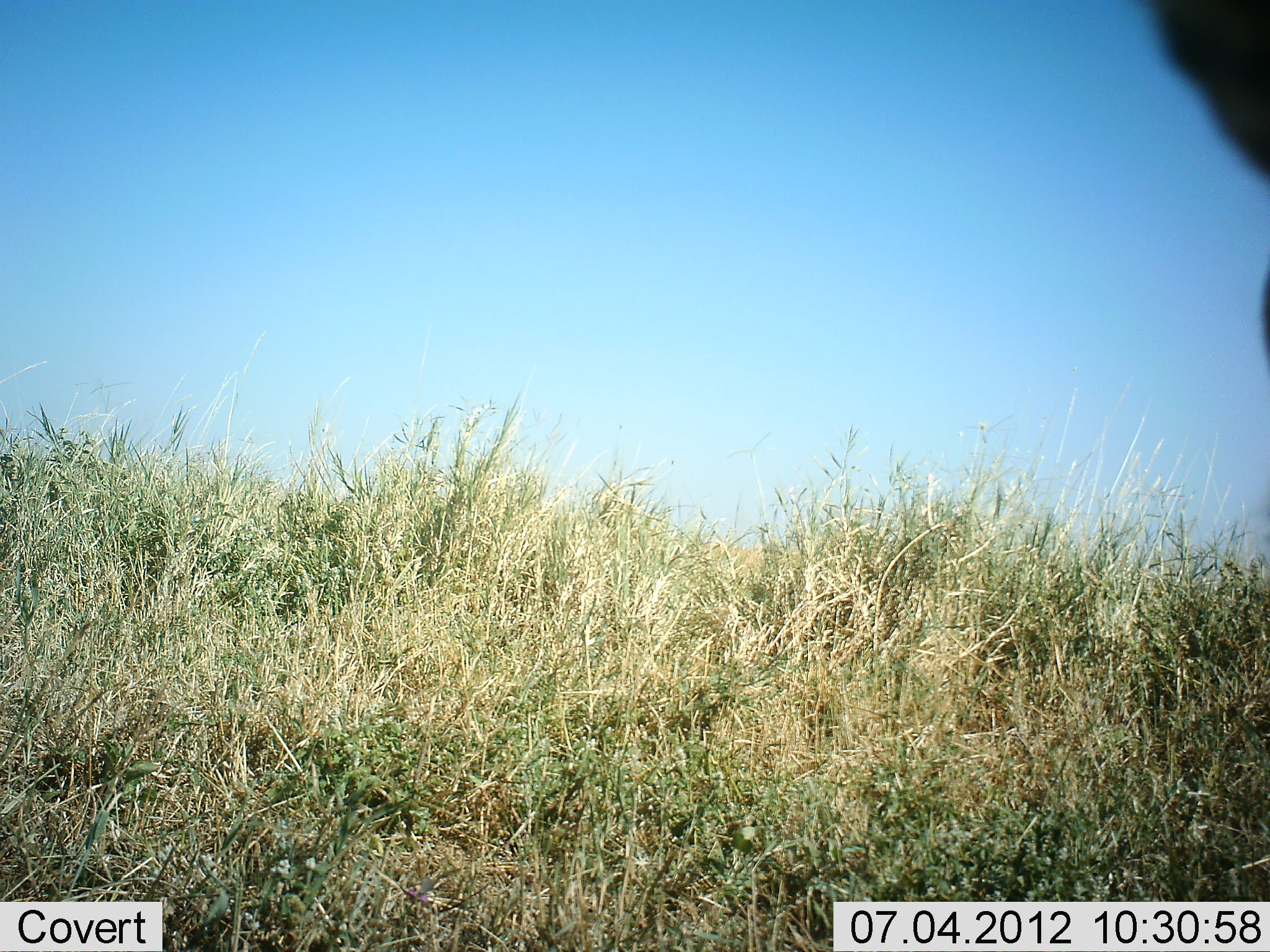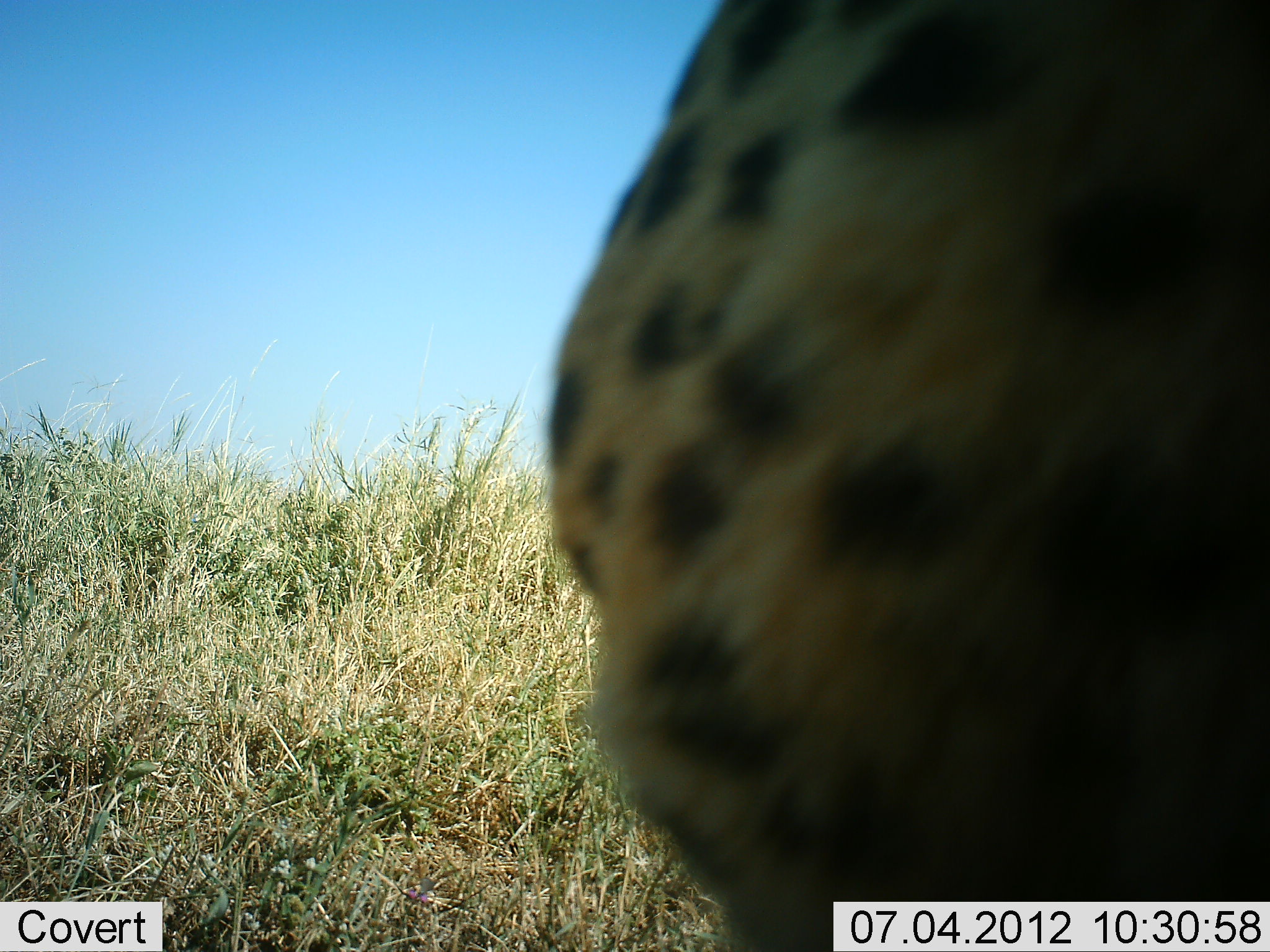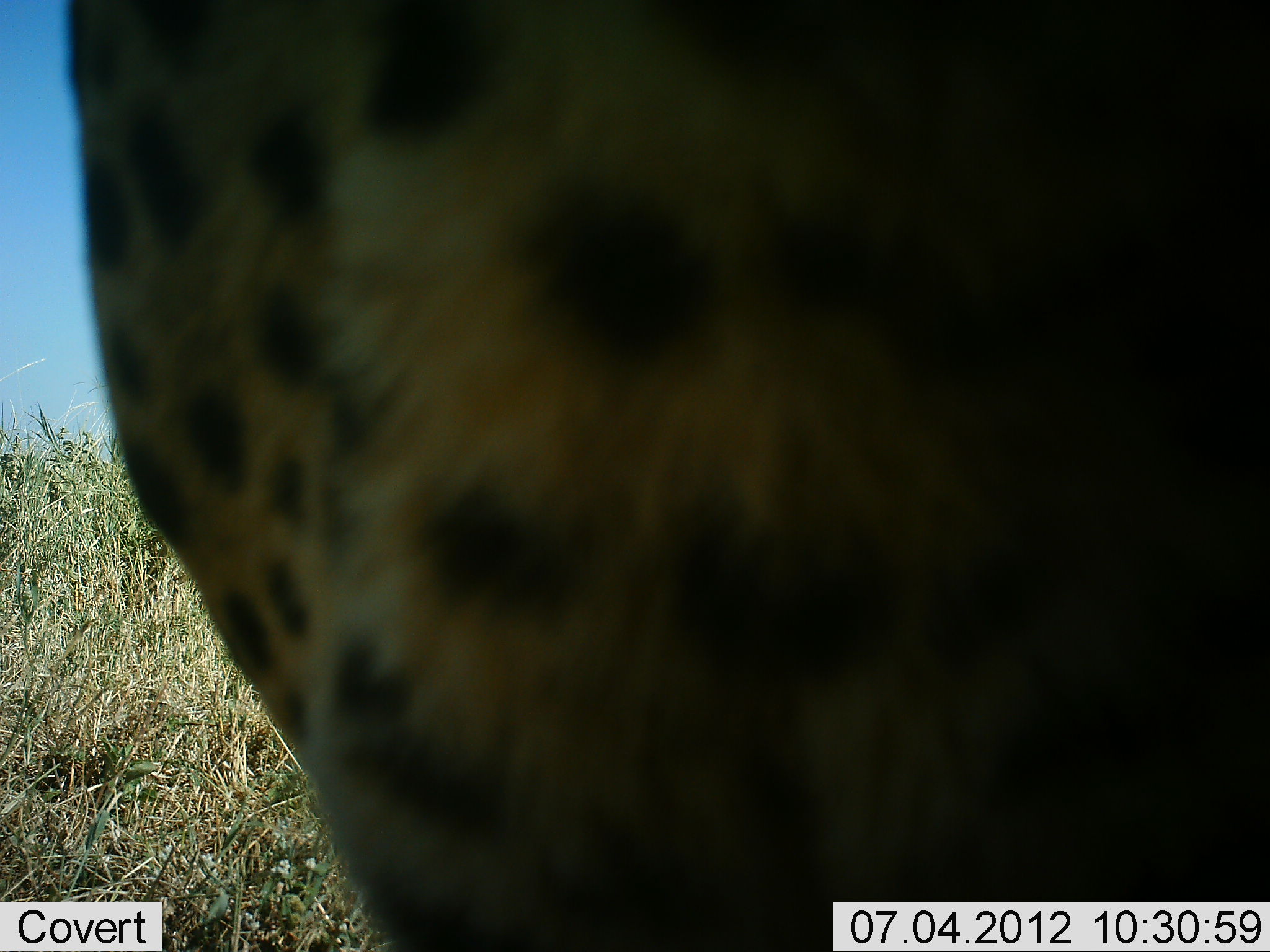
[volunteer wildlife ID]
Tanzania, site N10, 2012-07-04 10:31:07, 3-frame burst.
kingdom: Animalia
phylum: Chordata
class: Mammalia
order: Carnivora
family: Felidae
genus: Acinonyx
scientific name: Acinonyx jubatus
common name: cheetah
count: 1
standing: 50%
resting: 0%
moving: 50%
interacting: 0%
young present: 0%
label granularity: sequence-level